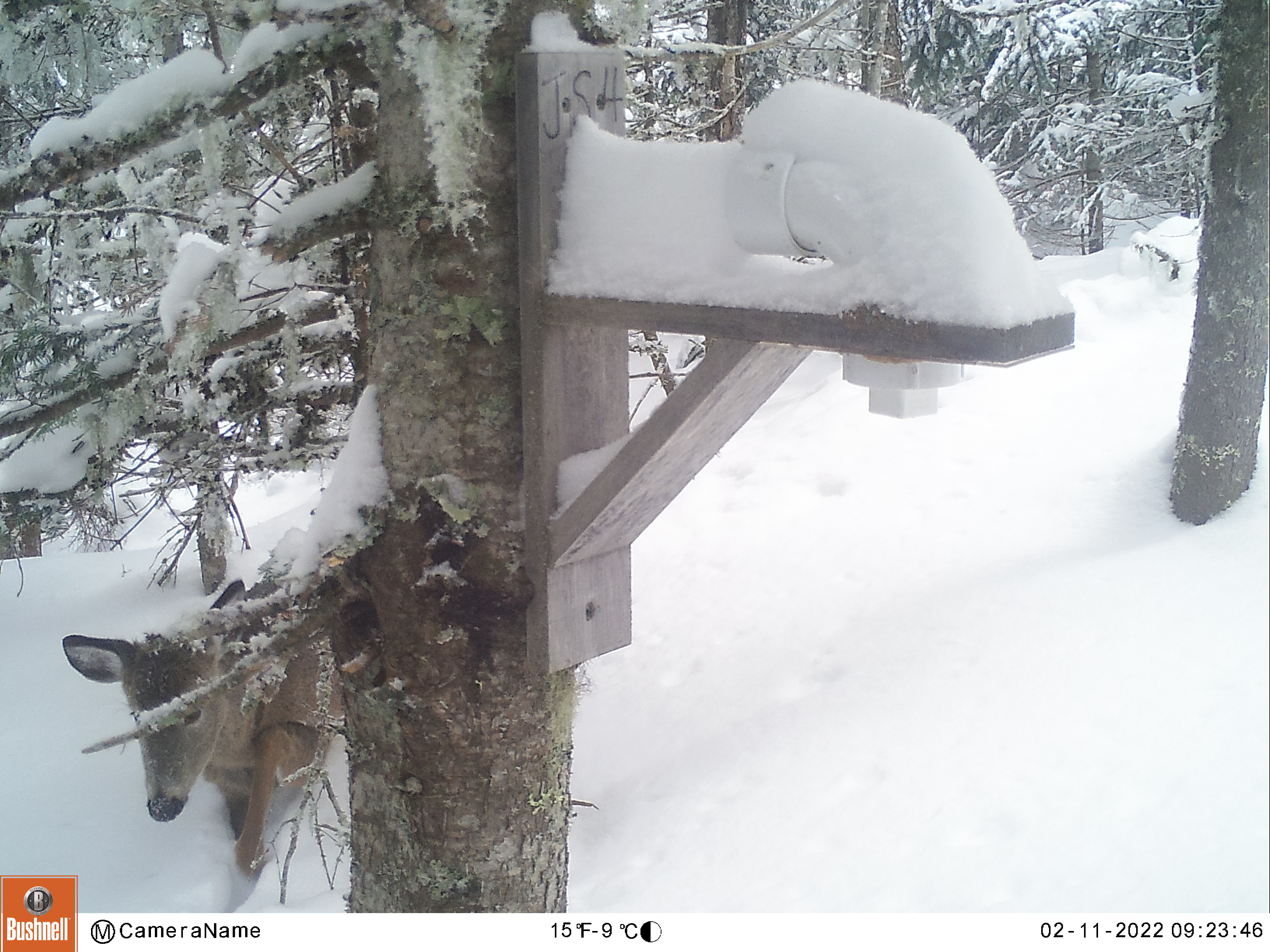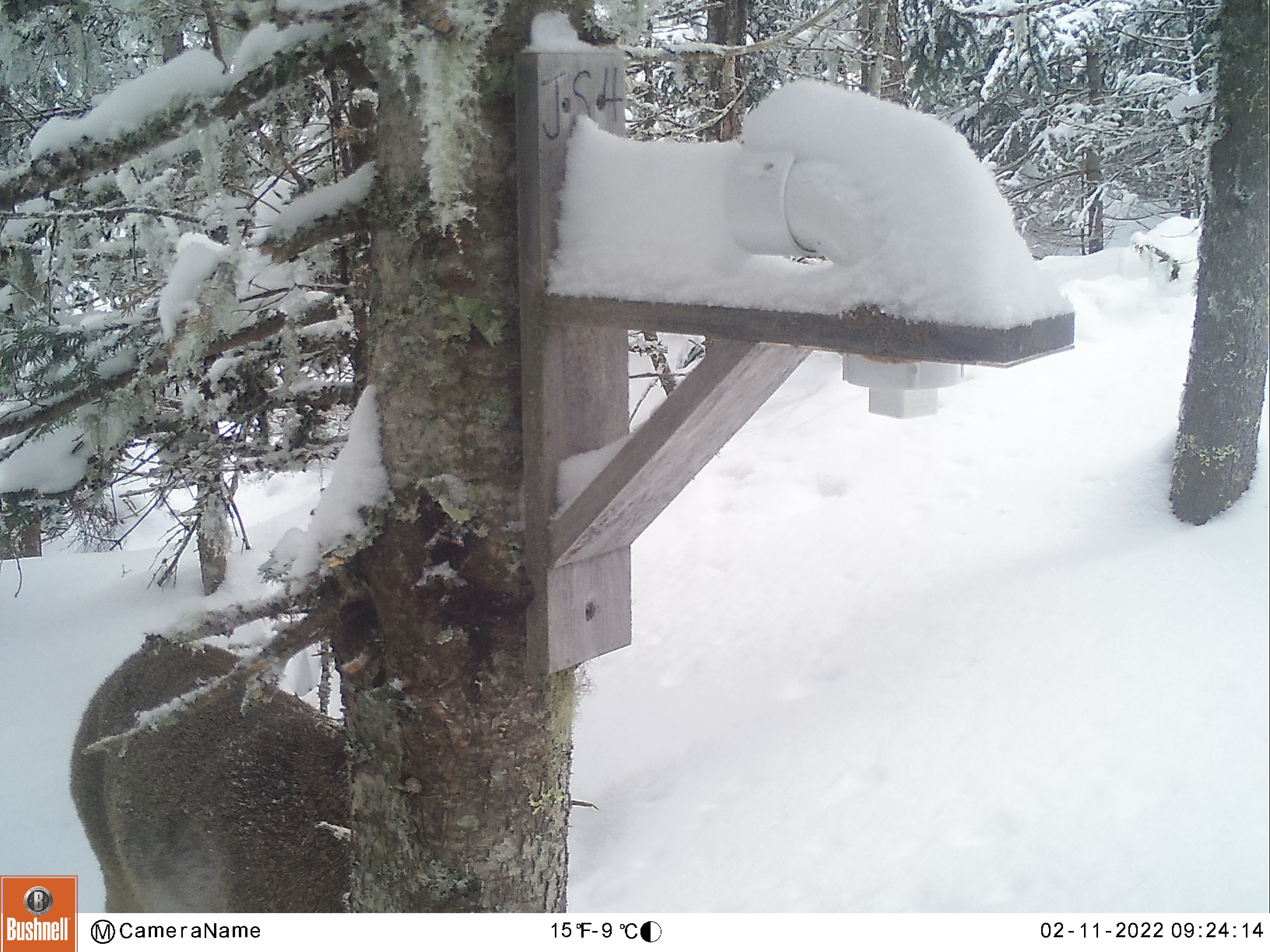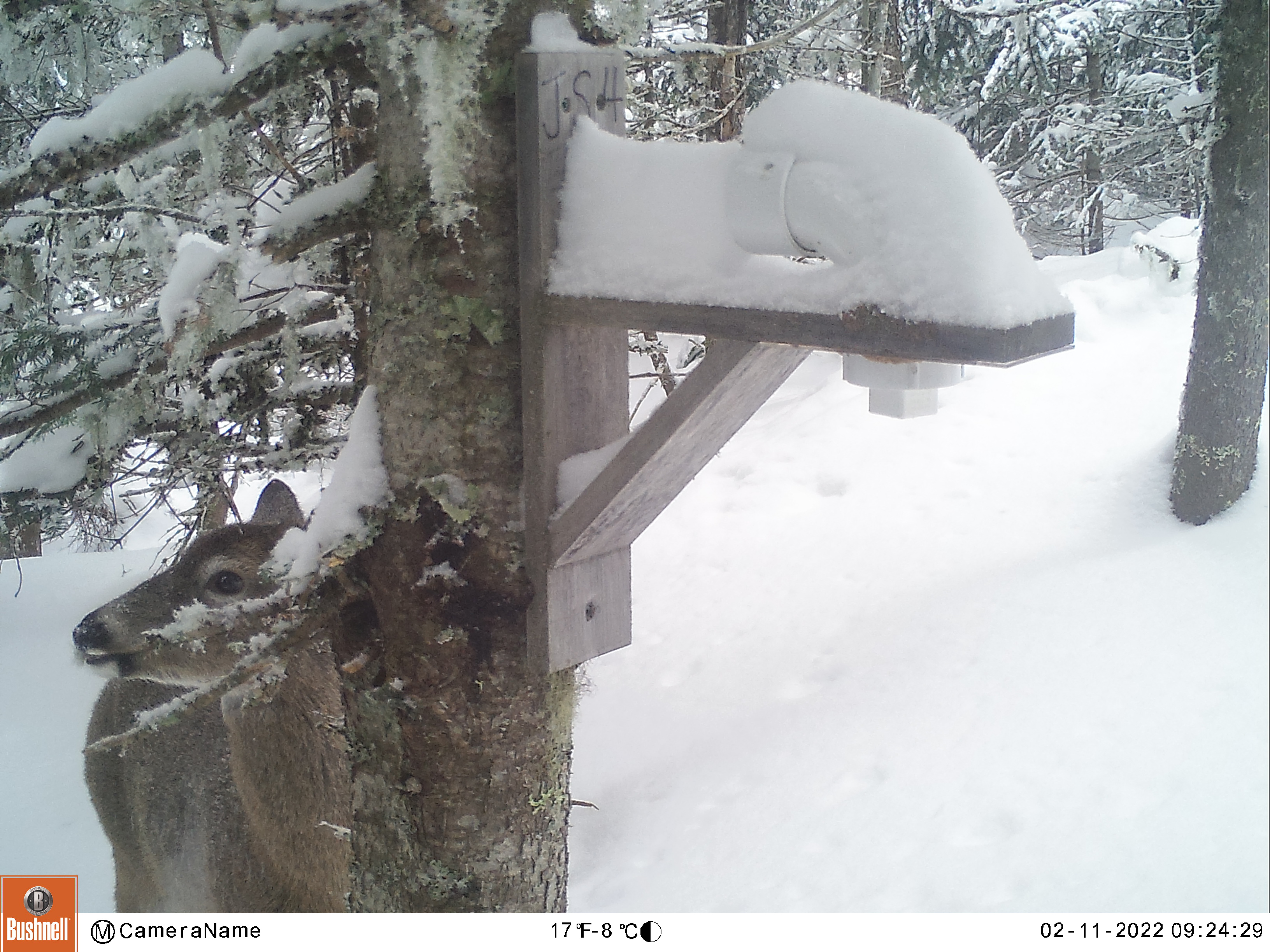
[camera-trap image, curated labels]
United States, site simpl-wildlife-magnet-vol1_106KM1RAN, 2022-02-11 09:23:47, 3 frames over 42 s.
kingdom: Animalia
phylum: Chordata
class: Mammalia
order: Artiodactyla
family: Cervidae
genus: Odocoileus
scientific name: Odocoileus virginianus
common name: white-tailed deer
White-tailed deer (Odocoileus virginianus).